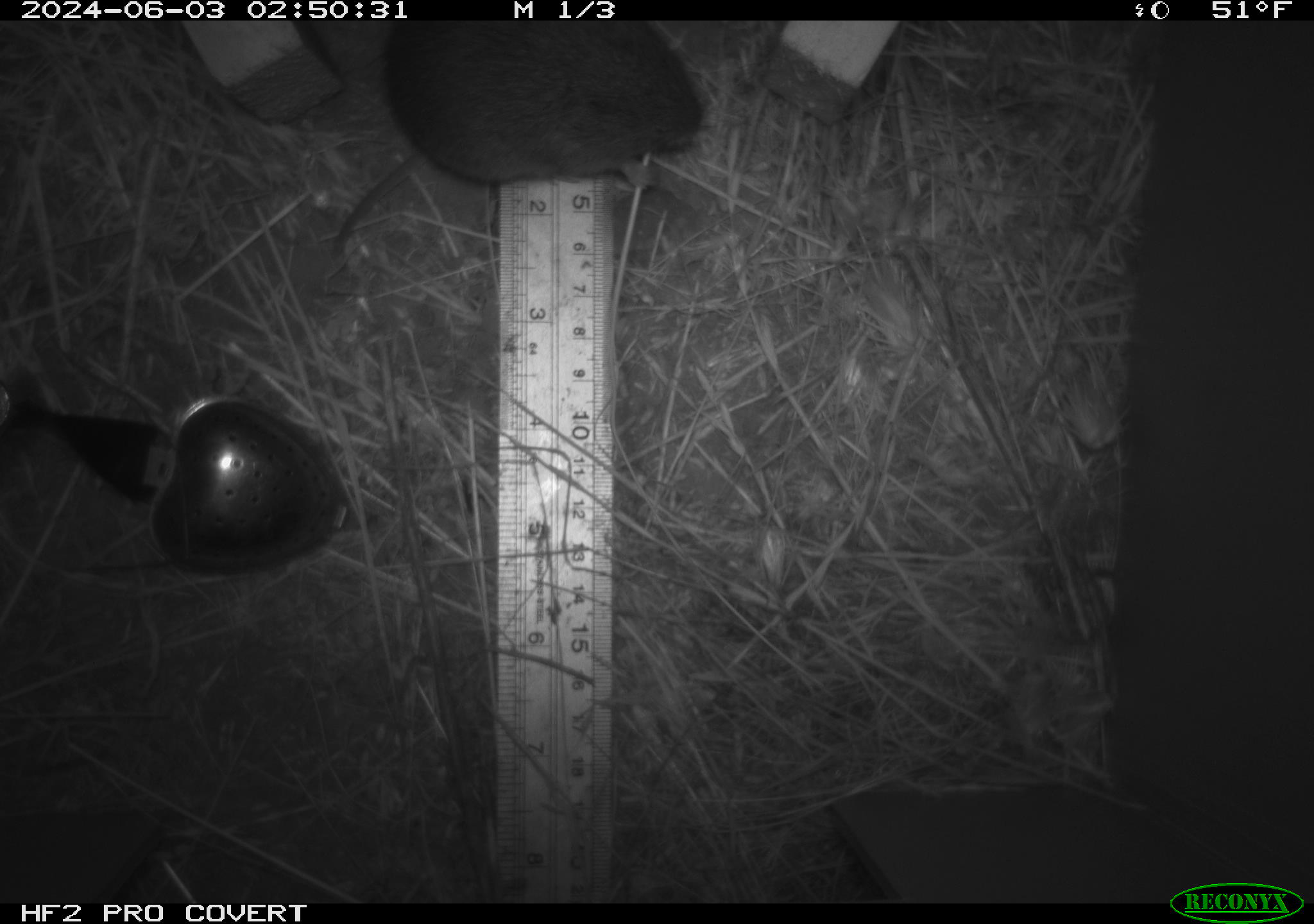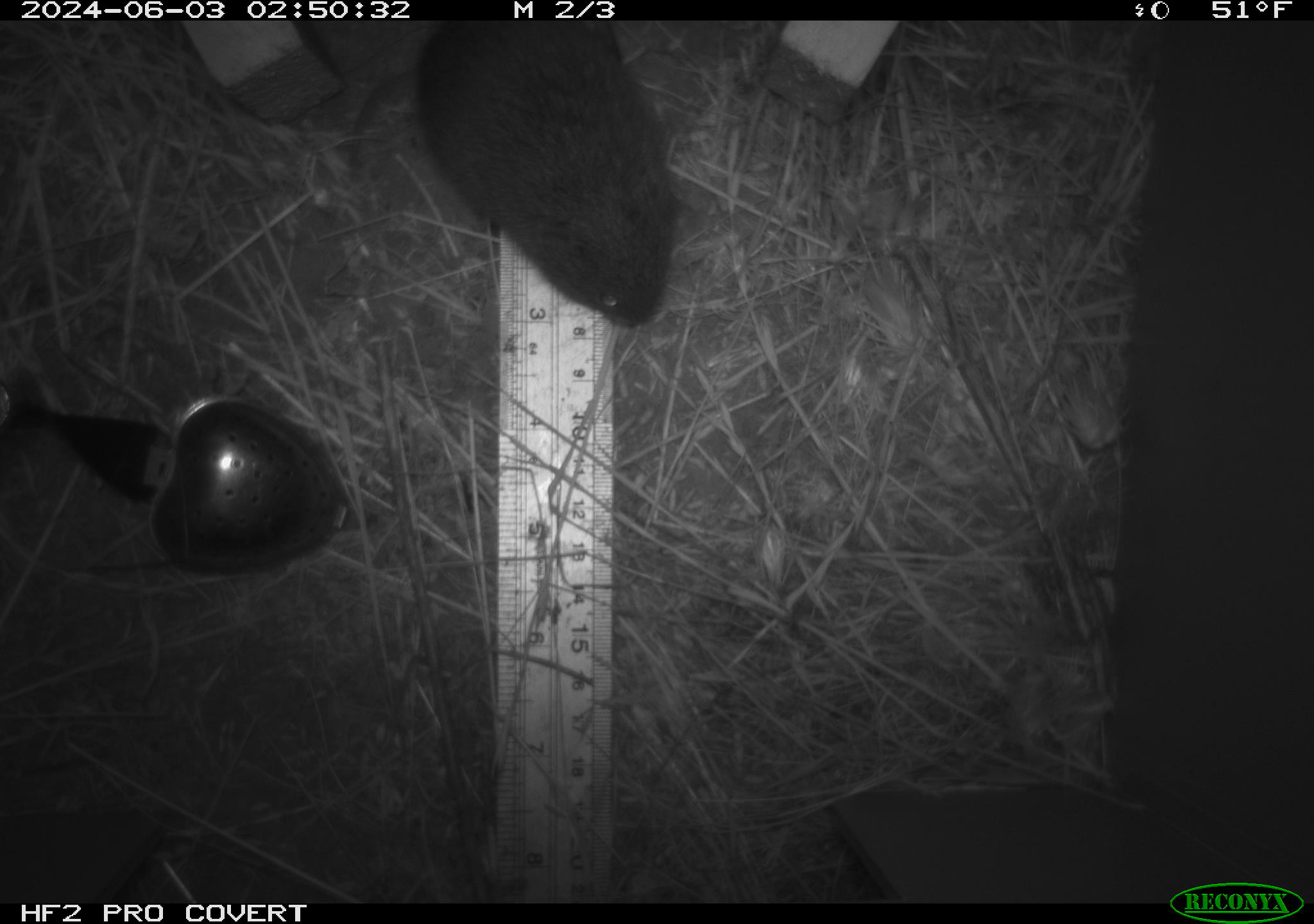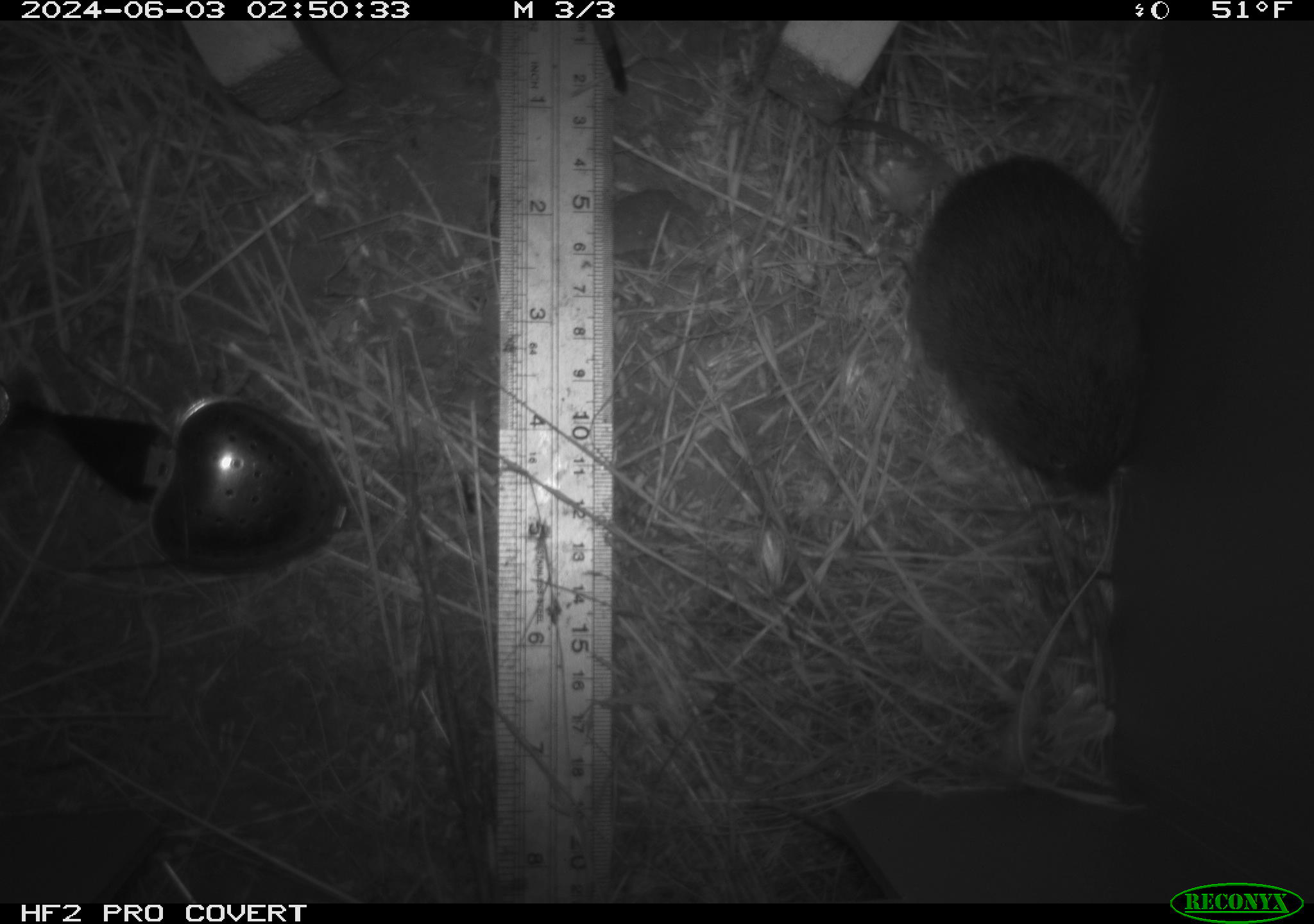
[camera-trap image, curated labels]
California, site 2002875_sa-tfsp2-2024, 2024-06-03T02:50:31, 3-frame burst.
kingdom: Animalia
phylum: Chordata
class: Mammalia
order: Rodentia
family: Cricetidae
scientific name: Arvicolinae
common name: voles, lemmings, and muskrats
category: arvicolinae subfamily